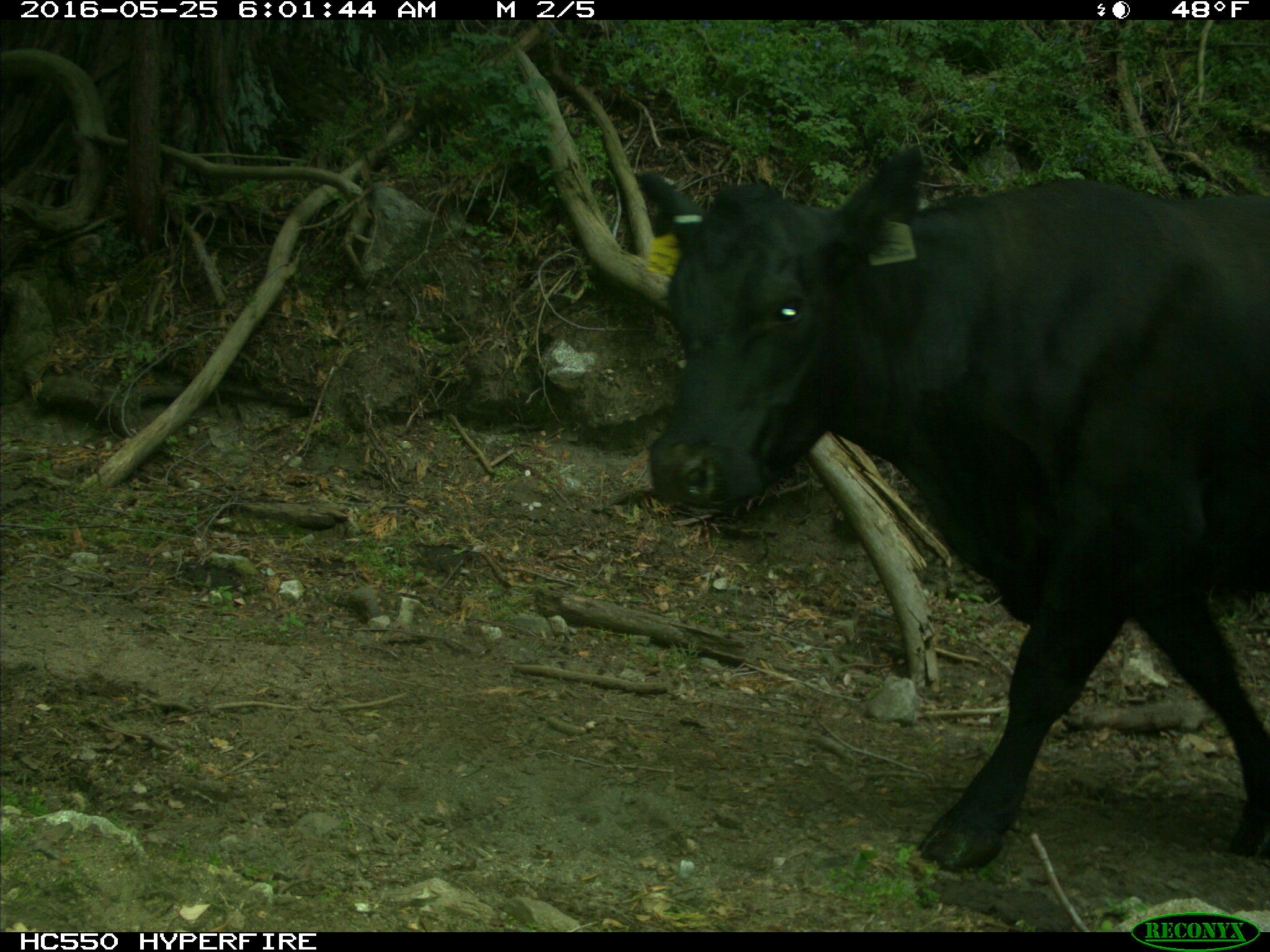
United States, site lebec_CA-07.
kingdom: Animalia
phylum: Chordata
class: Mammalia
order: Artiodactyla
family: Bovidae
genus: Bos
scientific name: Bos taurus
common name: domestic cow